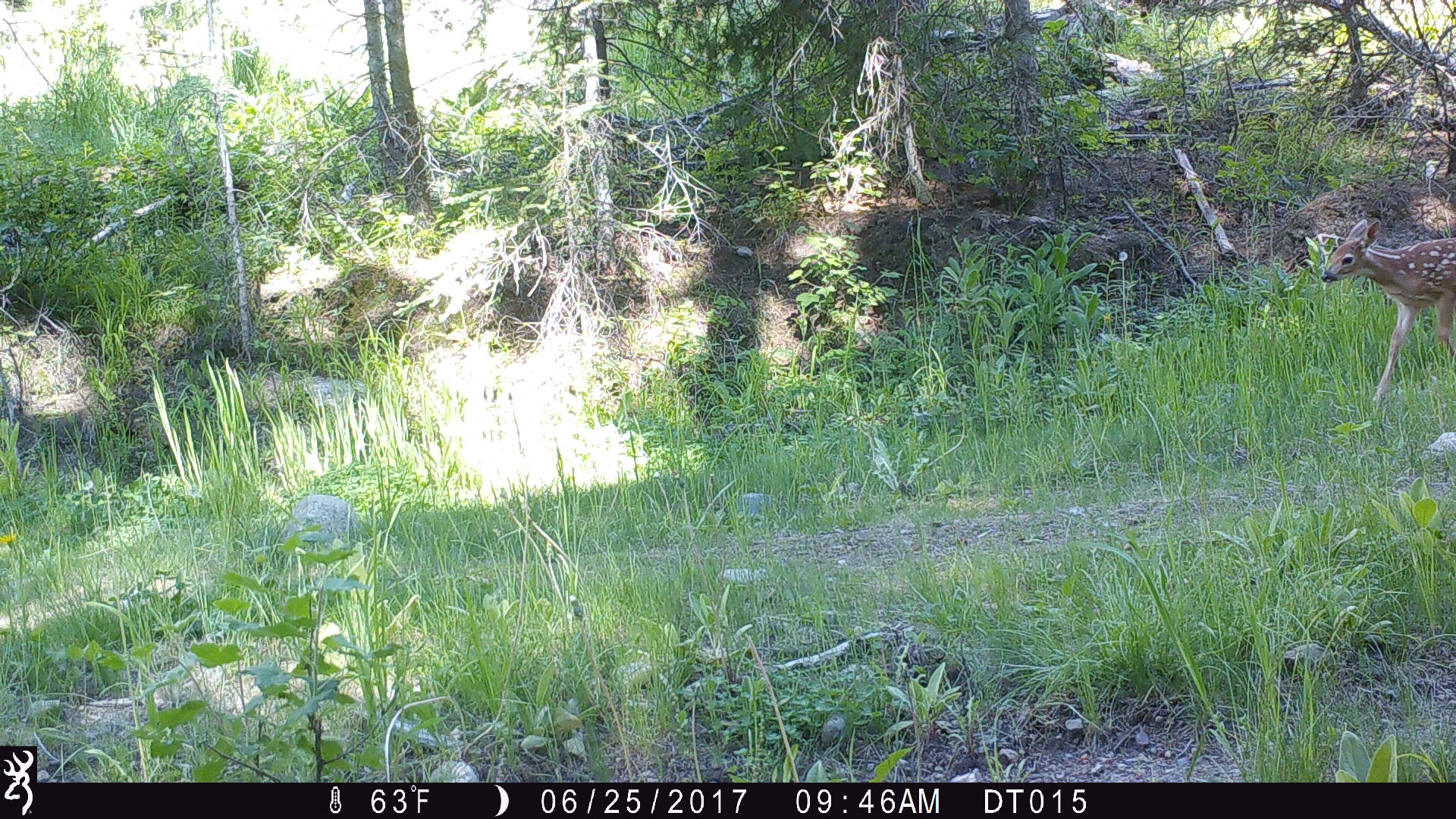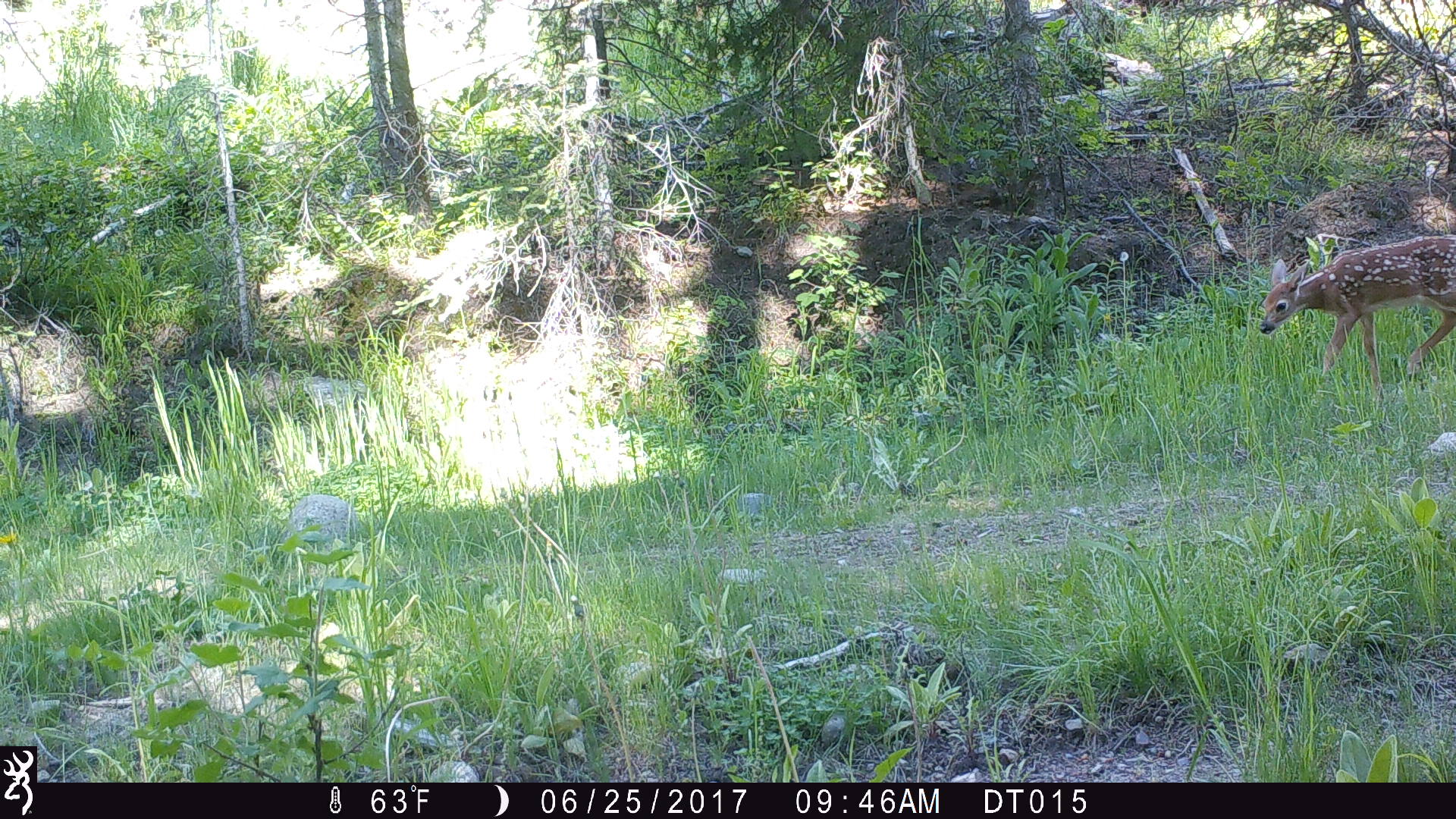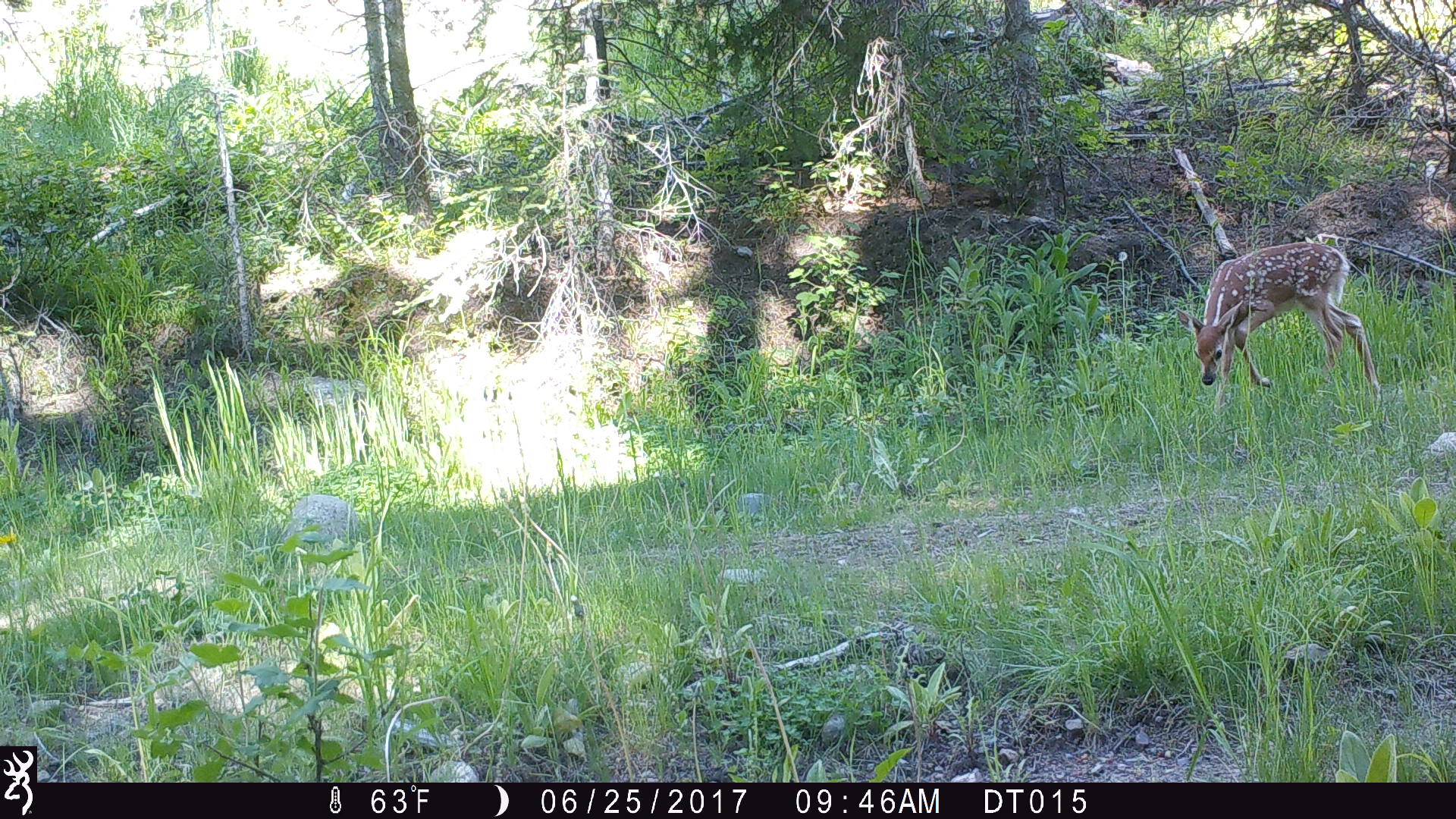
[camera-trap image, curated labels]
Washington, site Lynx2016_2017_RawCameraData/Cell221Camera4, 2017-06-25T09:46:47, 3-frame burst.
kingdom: Animalia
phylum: Chordata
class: Mammalia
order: Artiodactyla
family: Cervidae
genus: Odocoileus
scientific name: Odocoileus virginianus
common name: white-tailed deer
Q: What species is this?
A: Odocoileus virginianus (white-tailed deer).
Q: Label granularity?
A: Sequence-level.